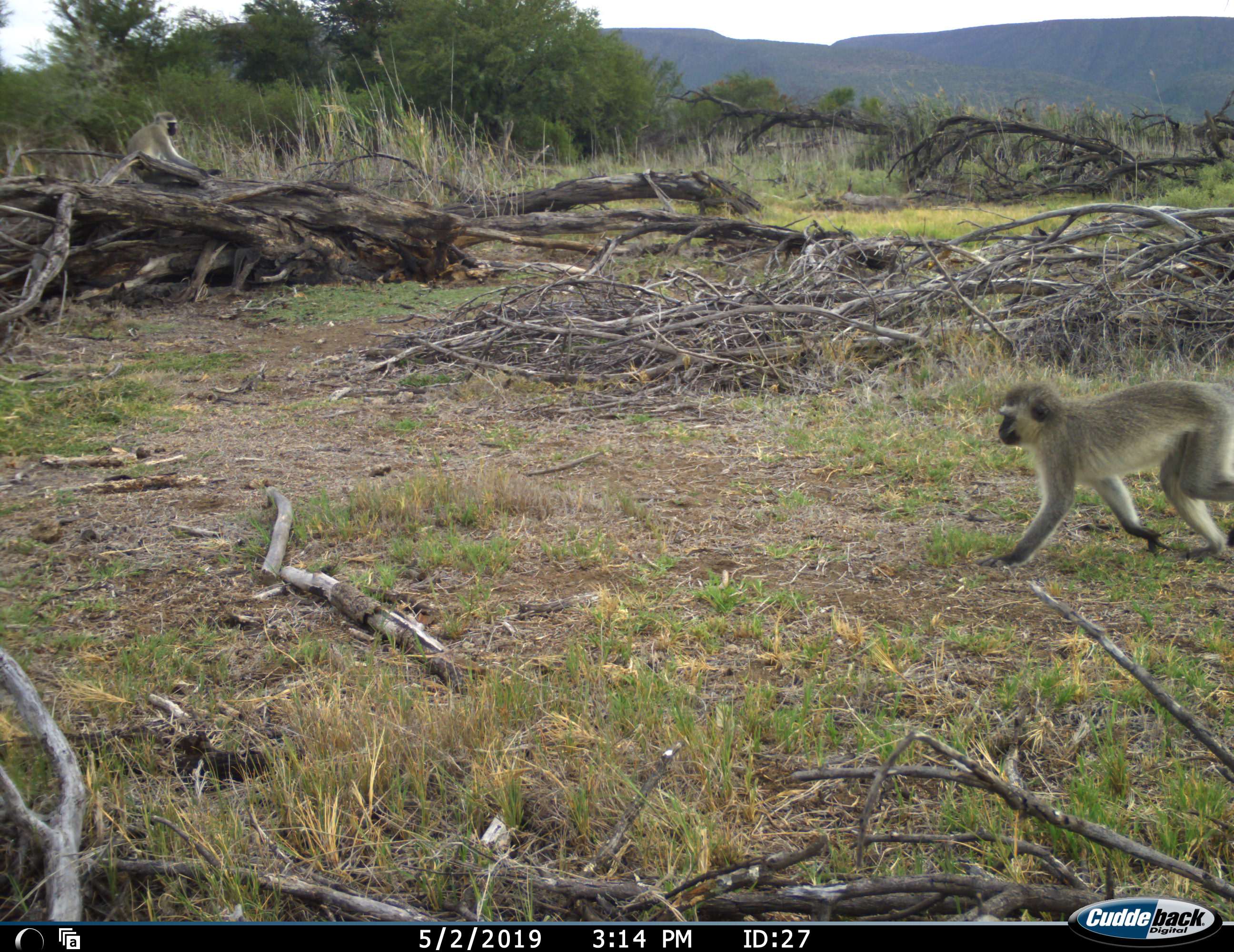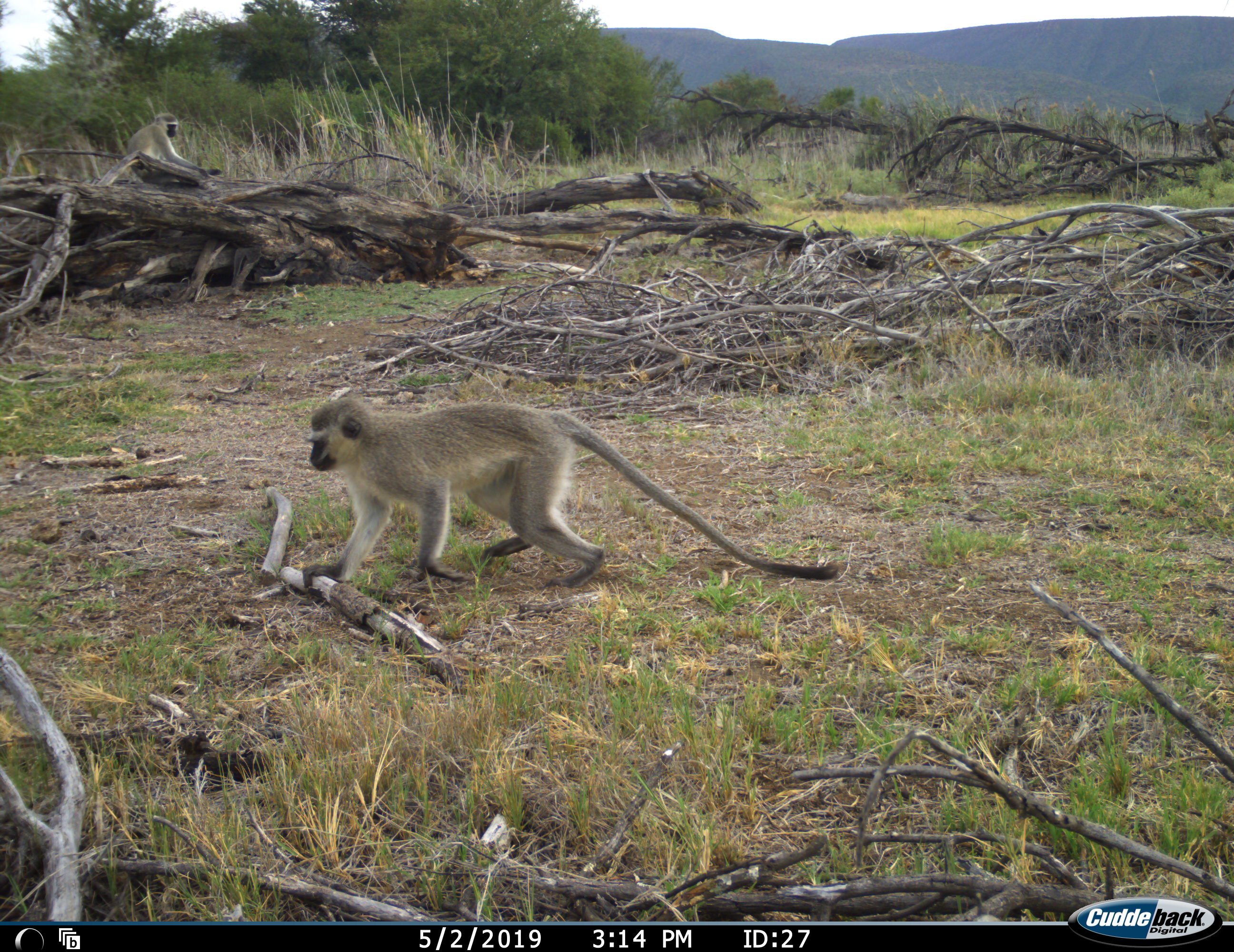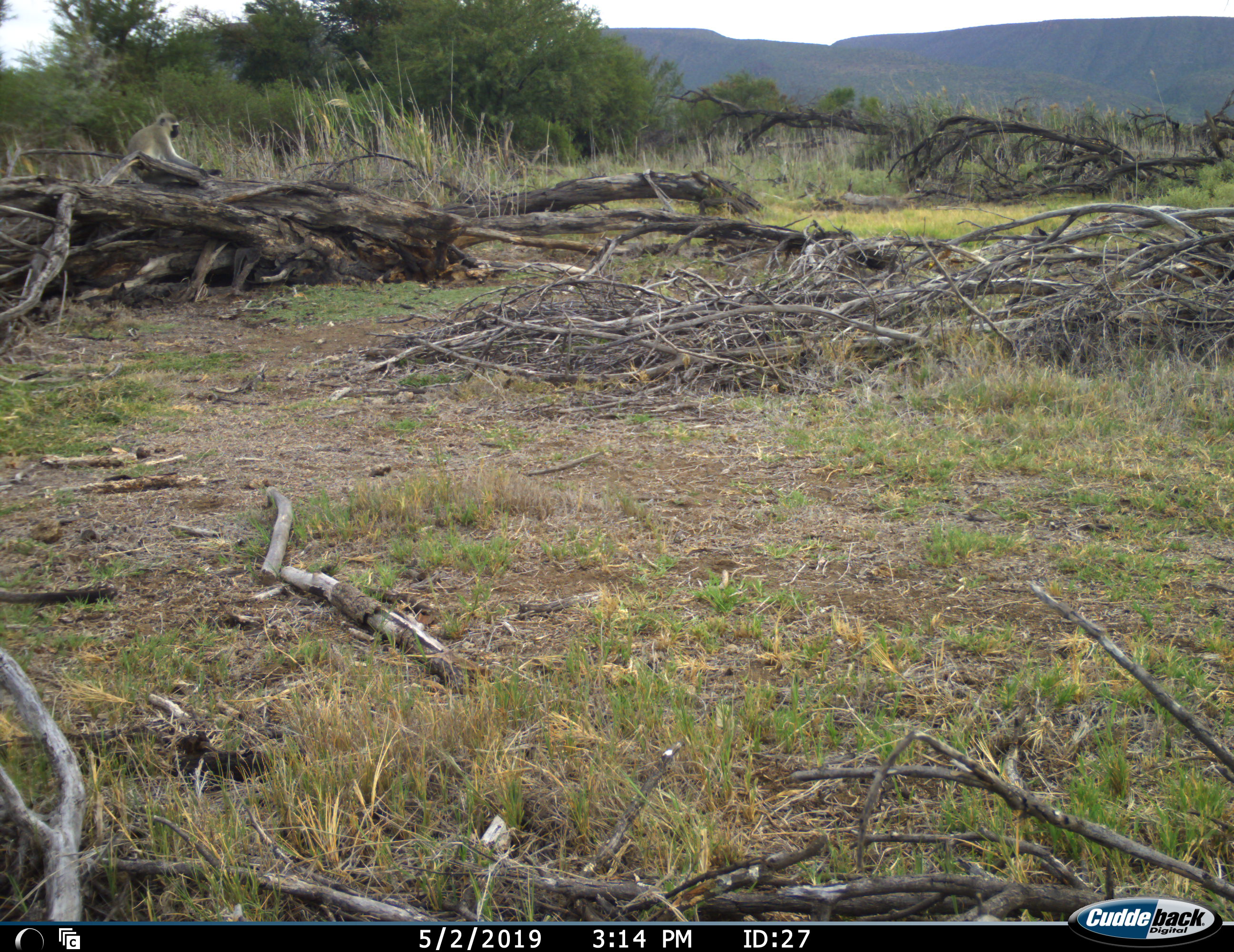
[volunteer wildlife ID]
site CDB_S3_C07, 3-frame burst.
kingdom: Animalia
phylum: Chordata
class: Mammalia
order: Primates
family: Cercopithecidae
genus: Chlorocebus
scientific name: Chlorocebus pygerythrus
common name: vervet monkey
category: monkeyvervet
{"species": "monkeyvervet (vervet monkey) (Chlorocebus pygerythrus)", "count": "2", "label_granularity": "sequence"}